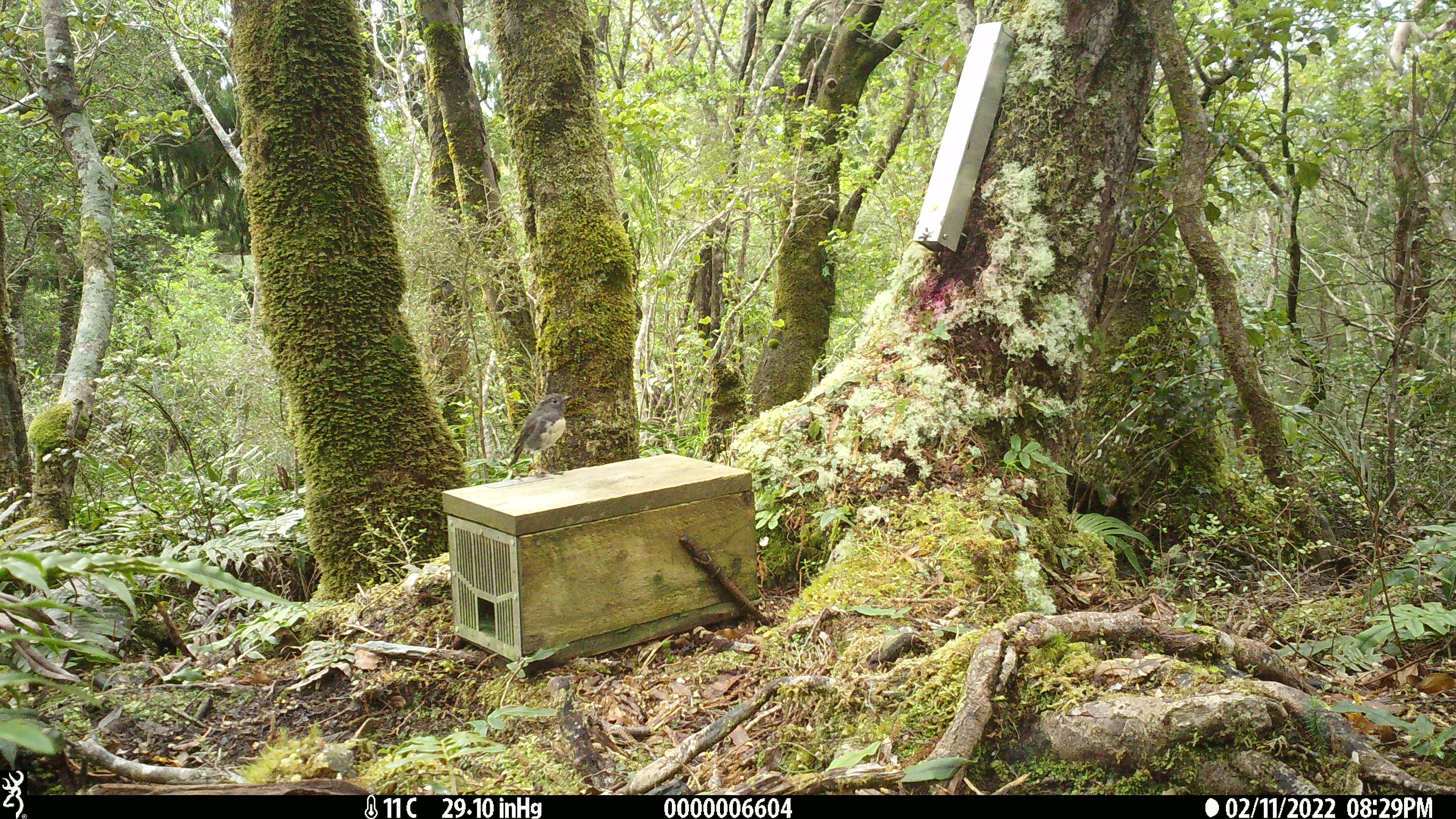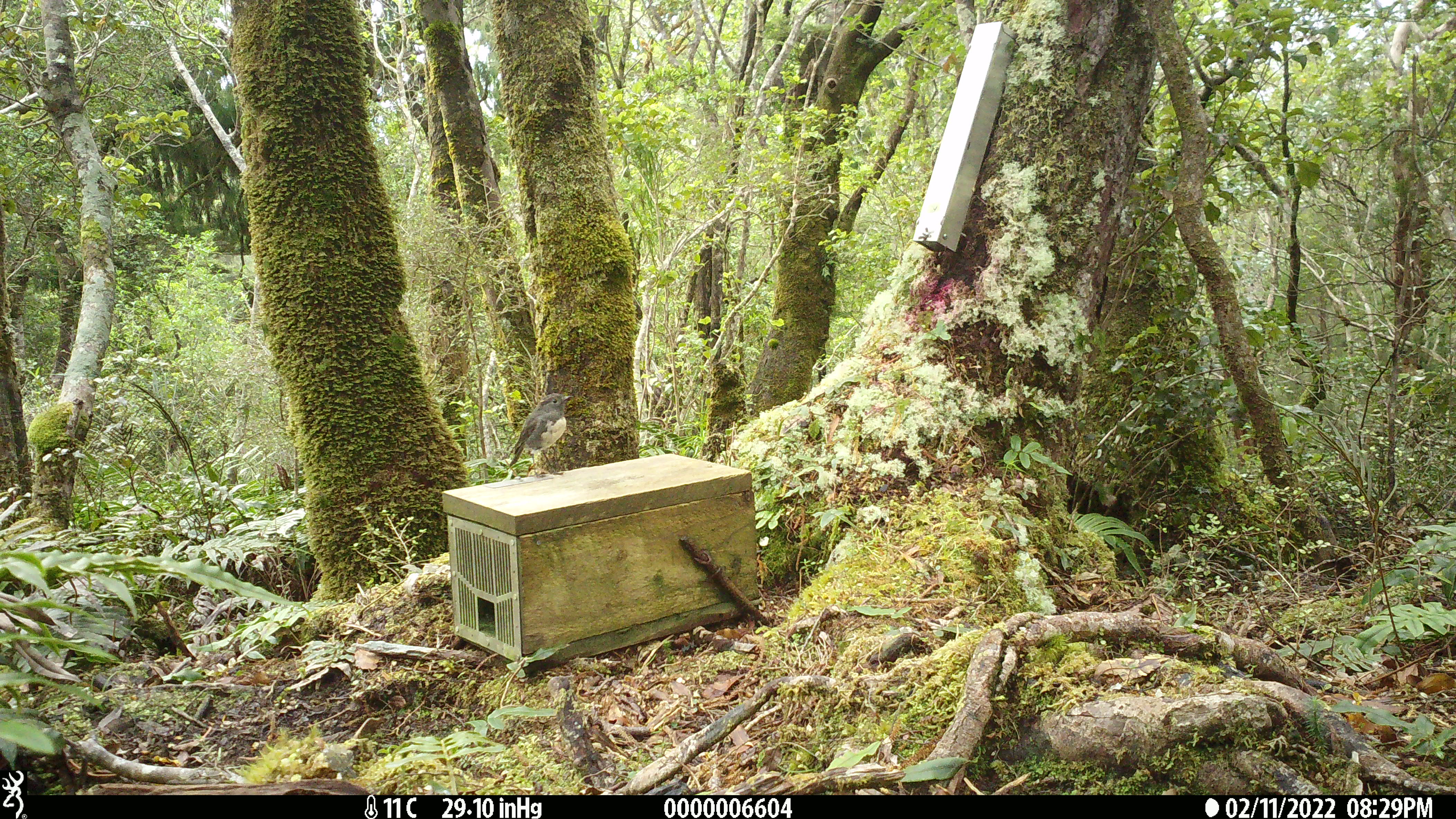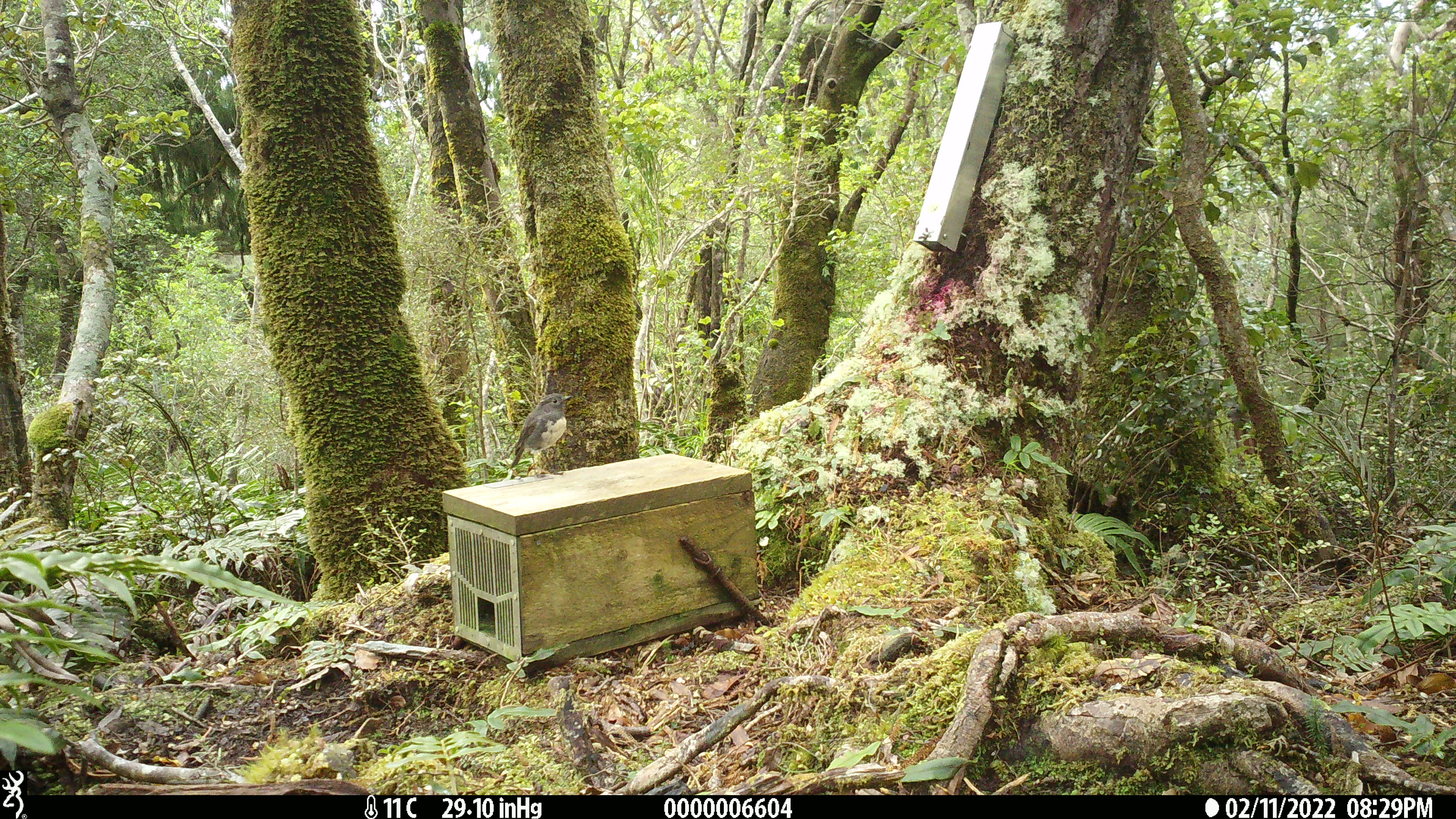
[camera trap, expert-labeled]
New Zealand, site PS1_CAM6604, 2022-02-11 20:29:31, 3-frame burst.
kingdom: Animalia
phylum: Chordata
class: Aves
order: Passeriformes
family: Petroicidae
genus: Petroica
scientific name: Petroica australis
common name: new zealand robin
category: robin